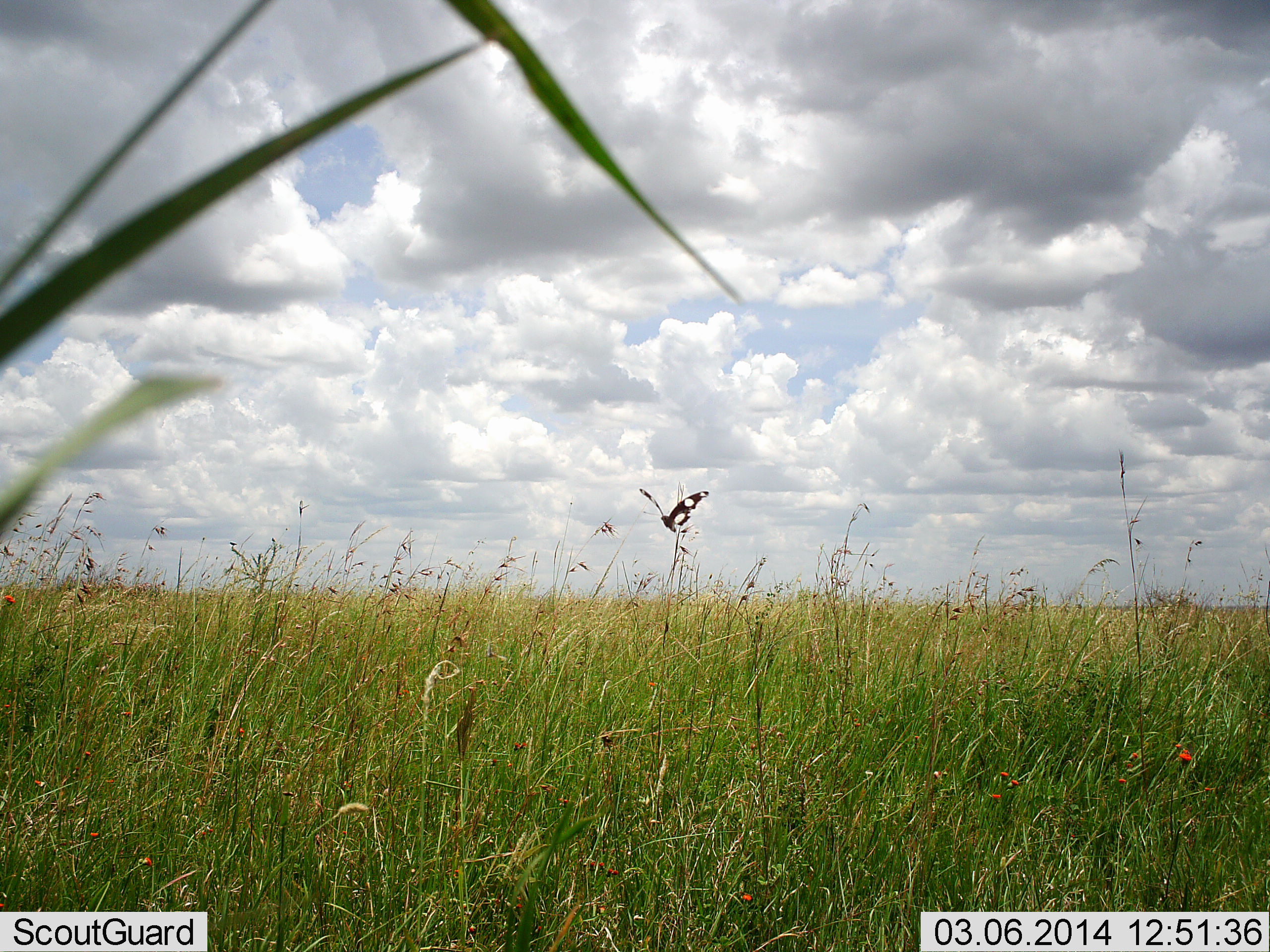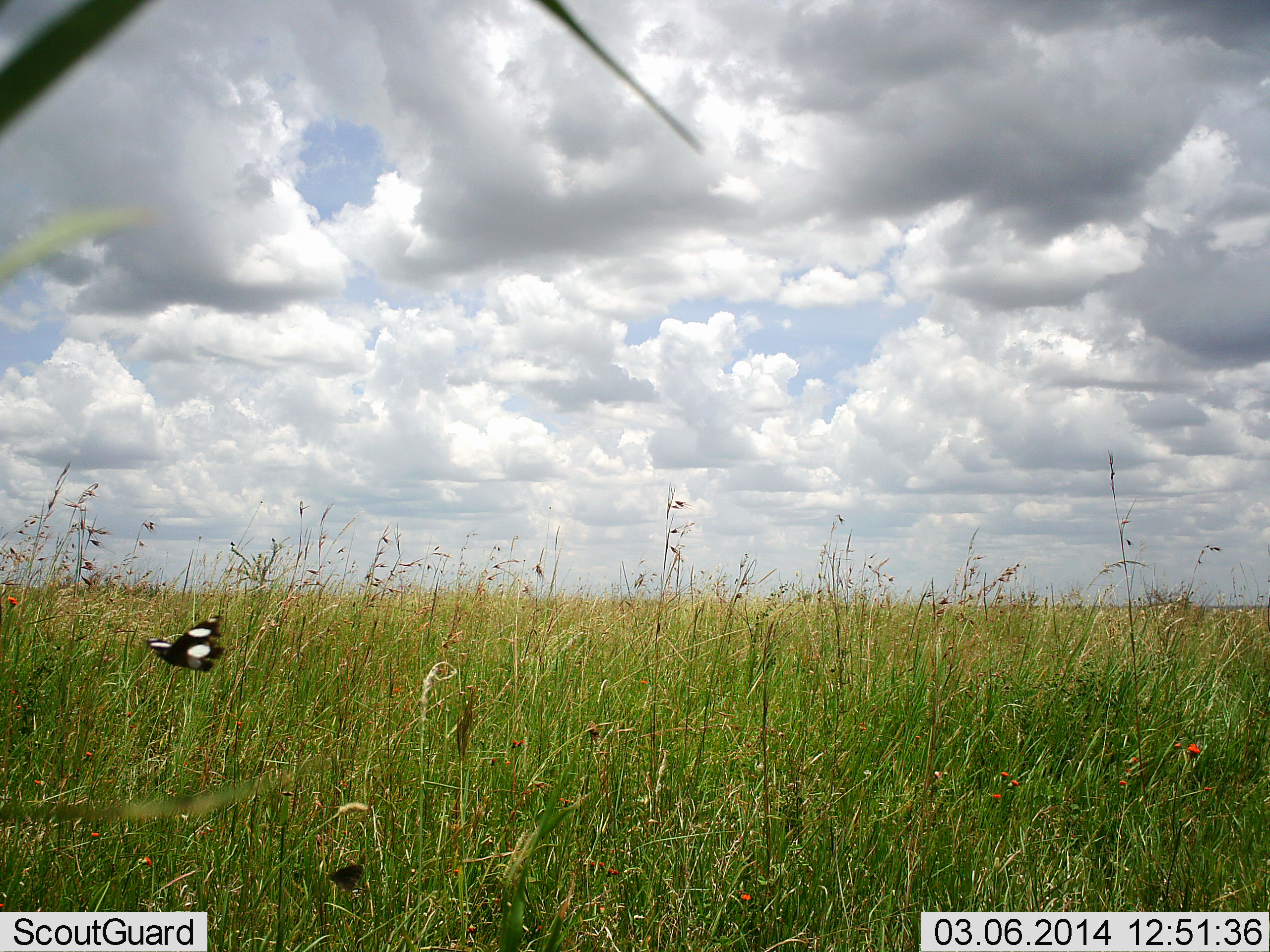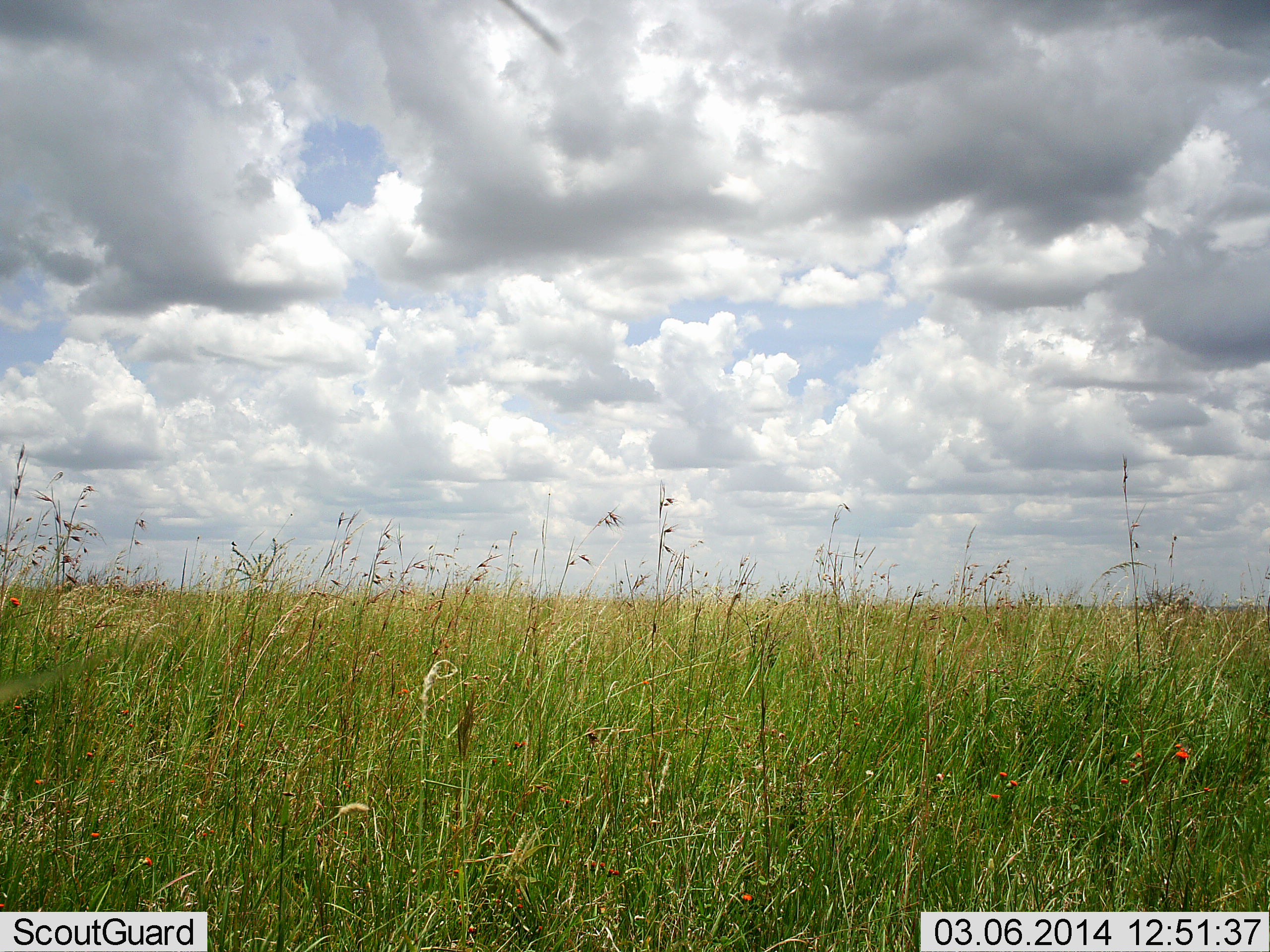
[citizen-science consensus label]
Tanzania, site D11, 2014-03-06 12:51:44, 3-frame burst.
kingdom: Animalia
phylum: Arthropoda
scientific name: Arthropoda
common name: arthropods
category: insectspider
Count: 1.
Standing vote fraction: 0%.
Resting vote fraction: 0%.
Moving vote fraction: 100%.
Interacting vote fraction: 0%.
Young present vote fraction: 0%.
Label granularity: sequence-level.